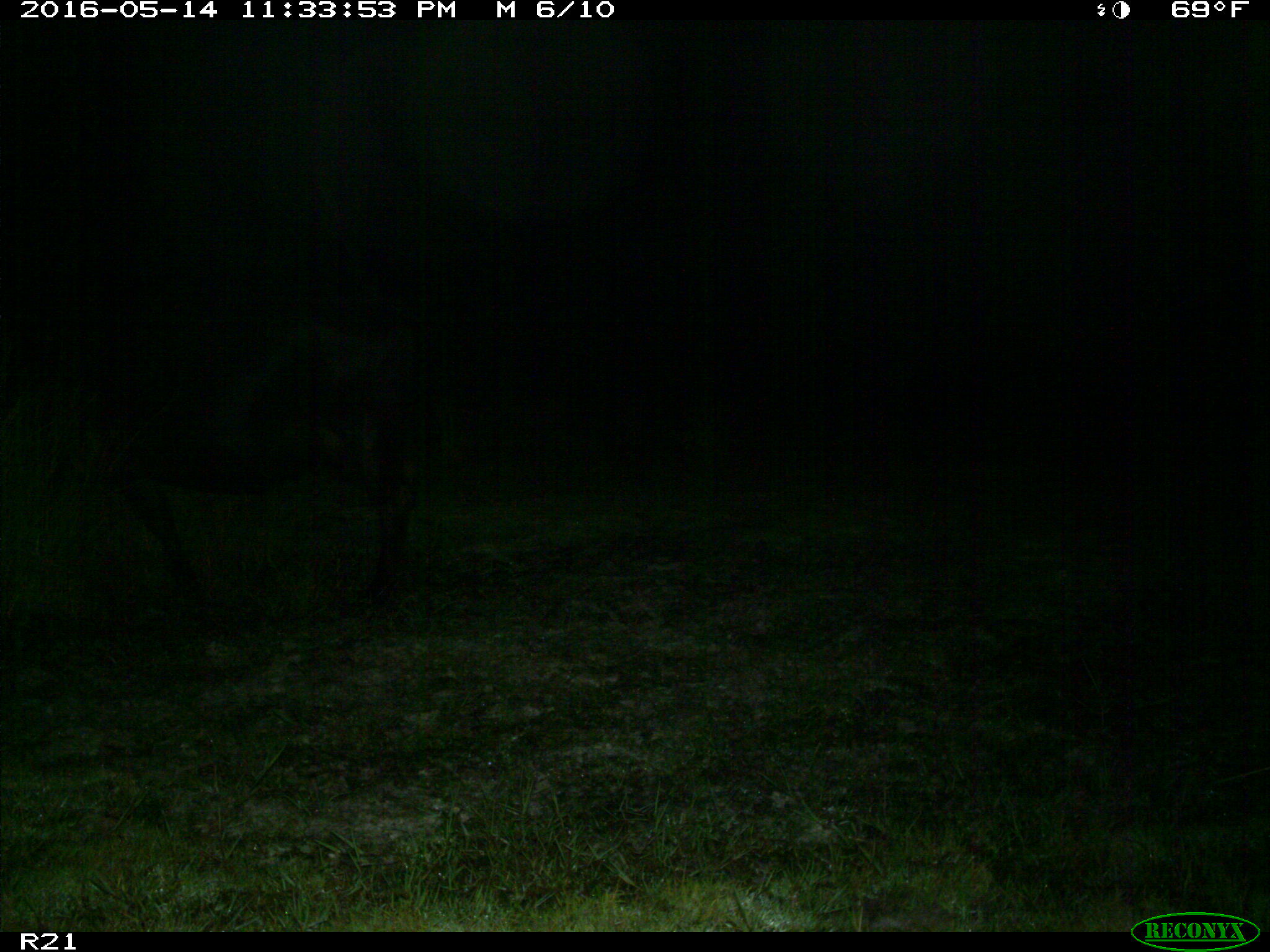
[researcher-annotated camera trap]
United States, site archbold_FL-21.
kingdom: Animalia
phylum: Chordata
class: Mammalia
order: Artiodactyla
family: Bovidae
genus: Bos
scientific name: Bos taurus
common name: domestic cow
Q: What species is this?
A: Bos taurus (domestic cow).